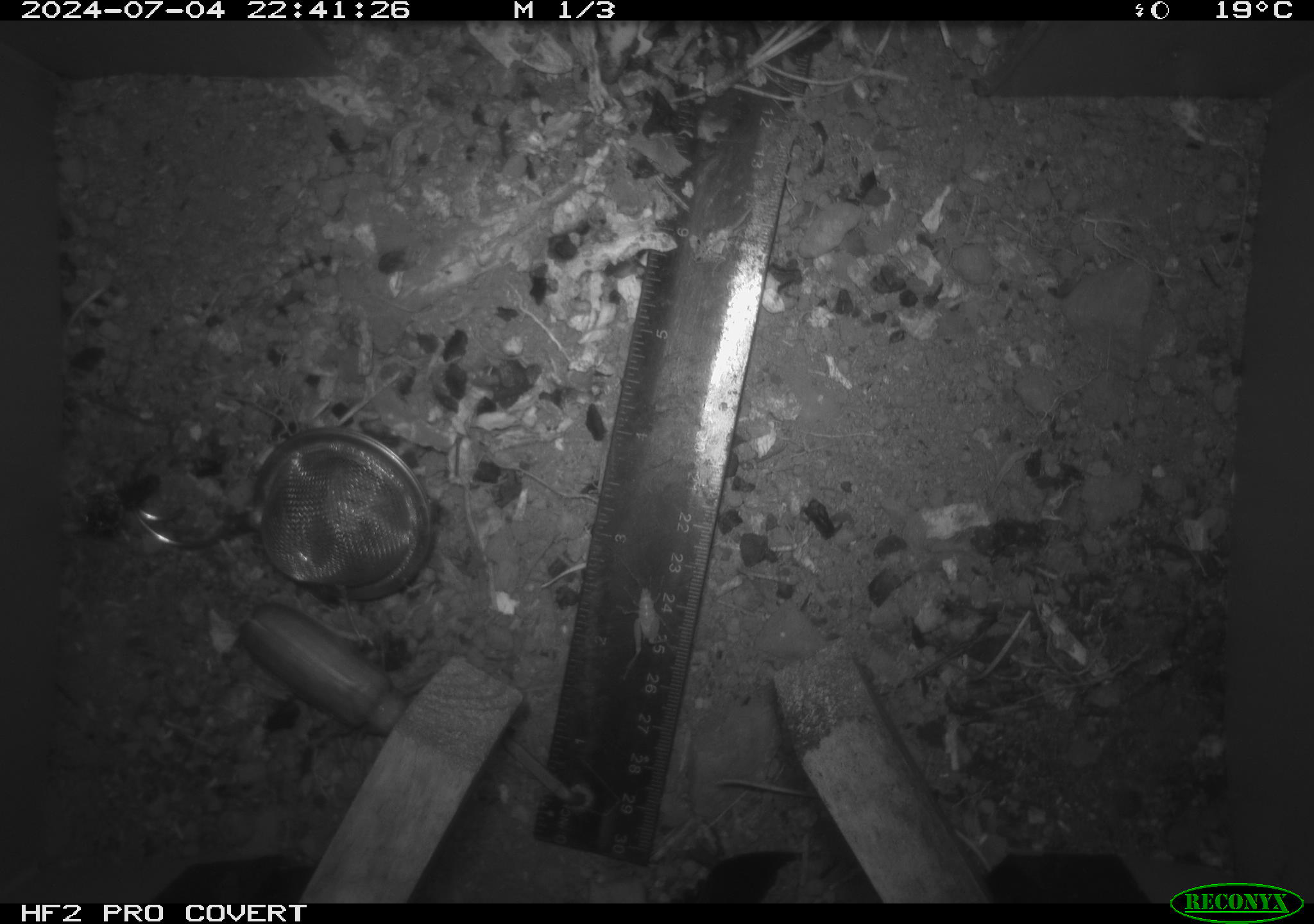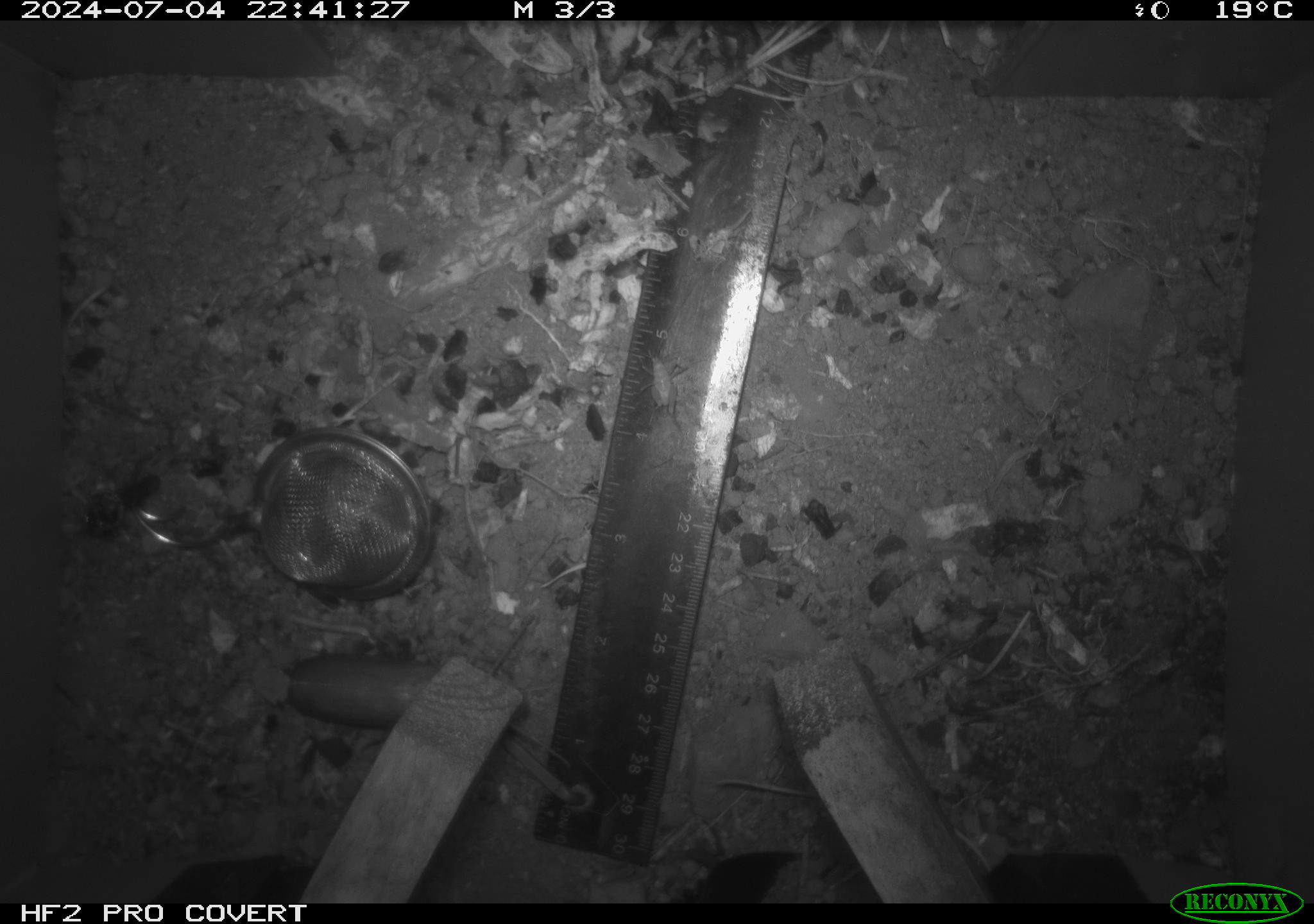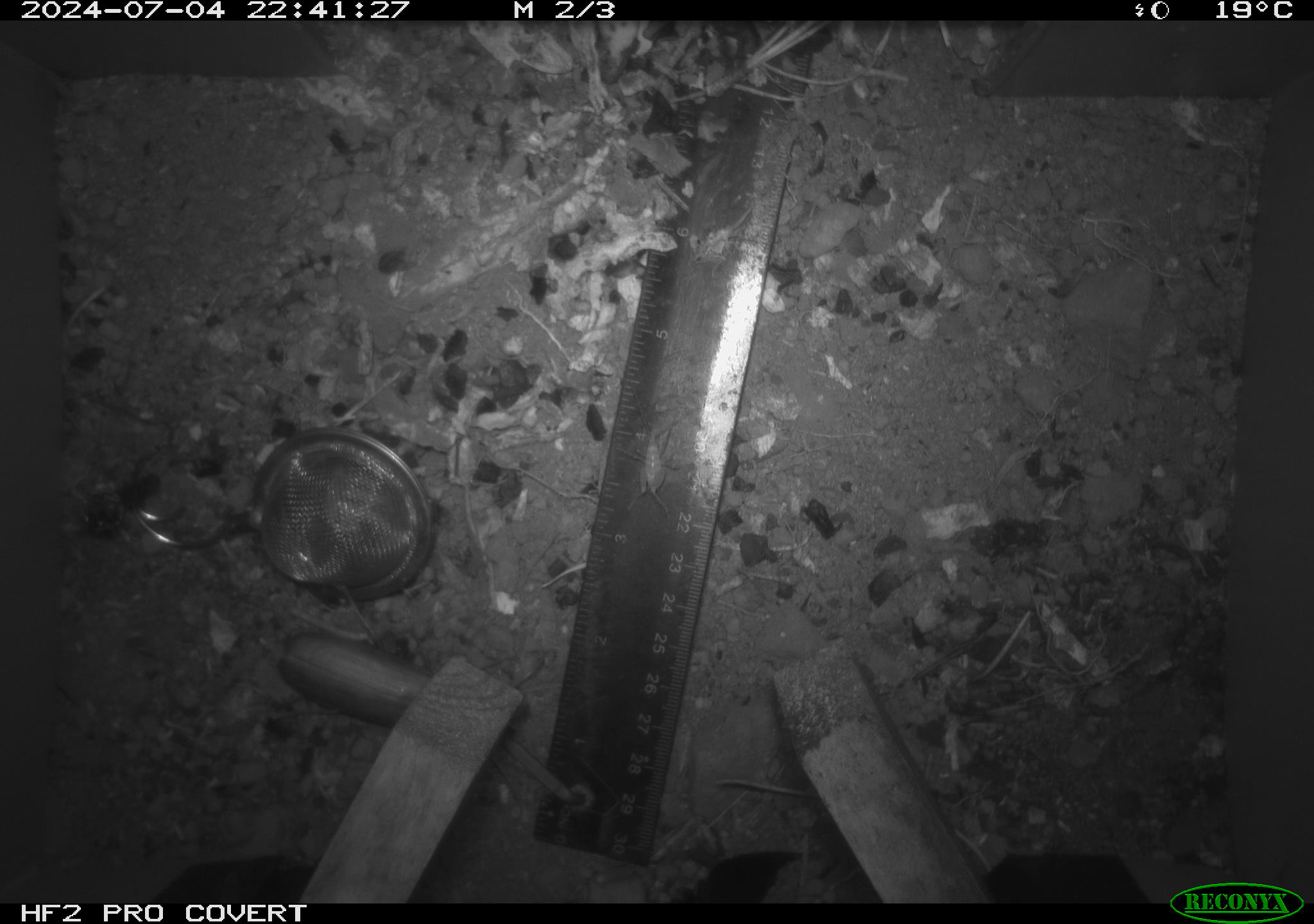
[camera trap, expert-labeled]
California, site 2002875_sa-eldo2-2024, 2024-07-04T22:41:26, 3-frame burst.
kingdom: Animalia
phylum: Arthropoda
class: Insecta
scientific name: Insecta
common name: insect